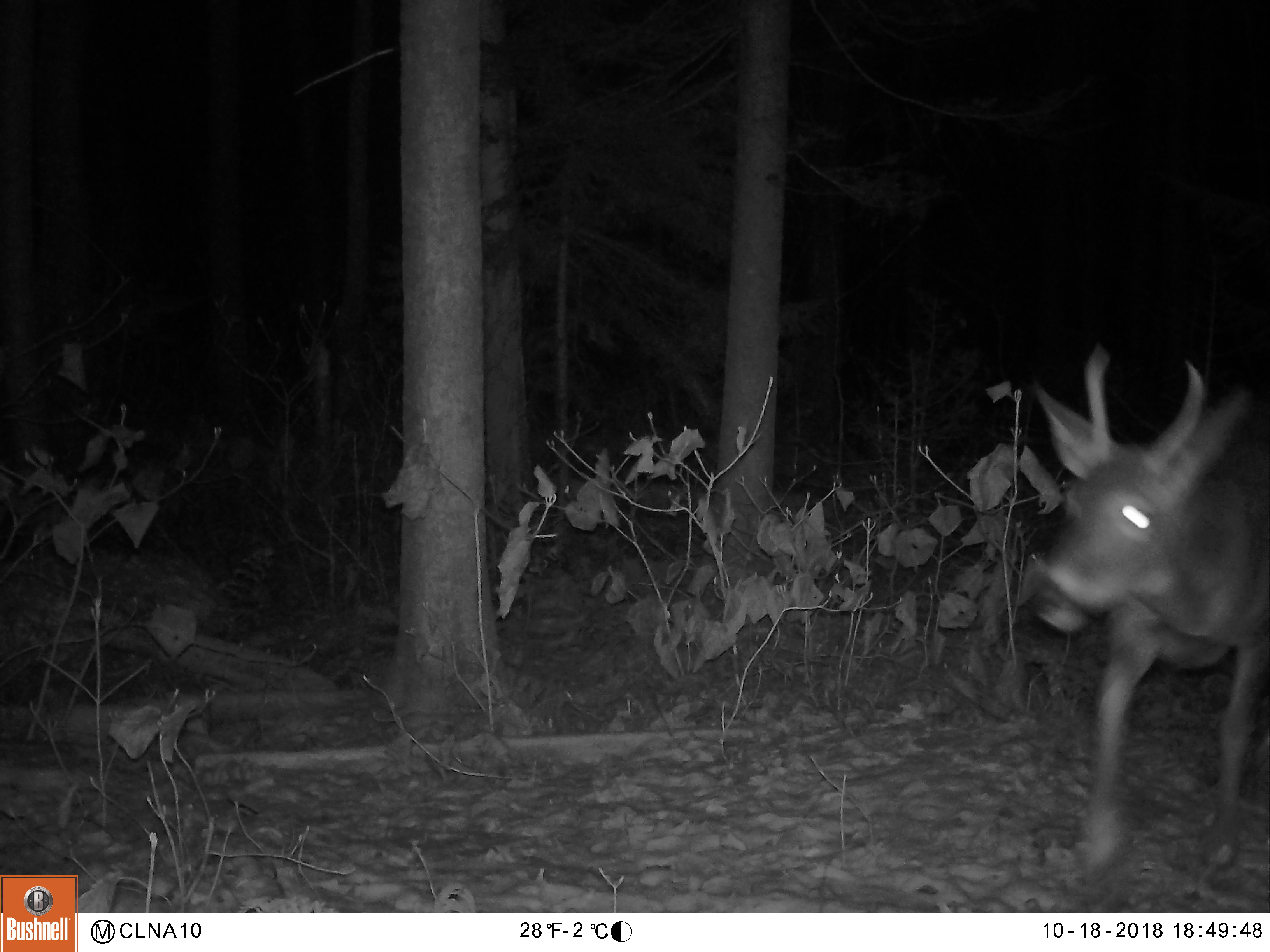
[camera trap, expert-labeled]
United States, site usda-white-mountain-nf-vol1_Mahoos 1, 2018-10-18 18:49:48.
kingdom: Animalia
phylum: Chordata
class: Mammalia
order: Artiodactyla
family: Cervidae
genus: Odocoileus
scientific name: Odocoileus virginianus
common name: white-tailed deer